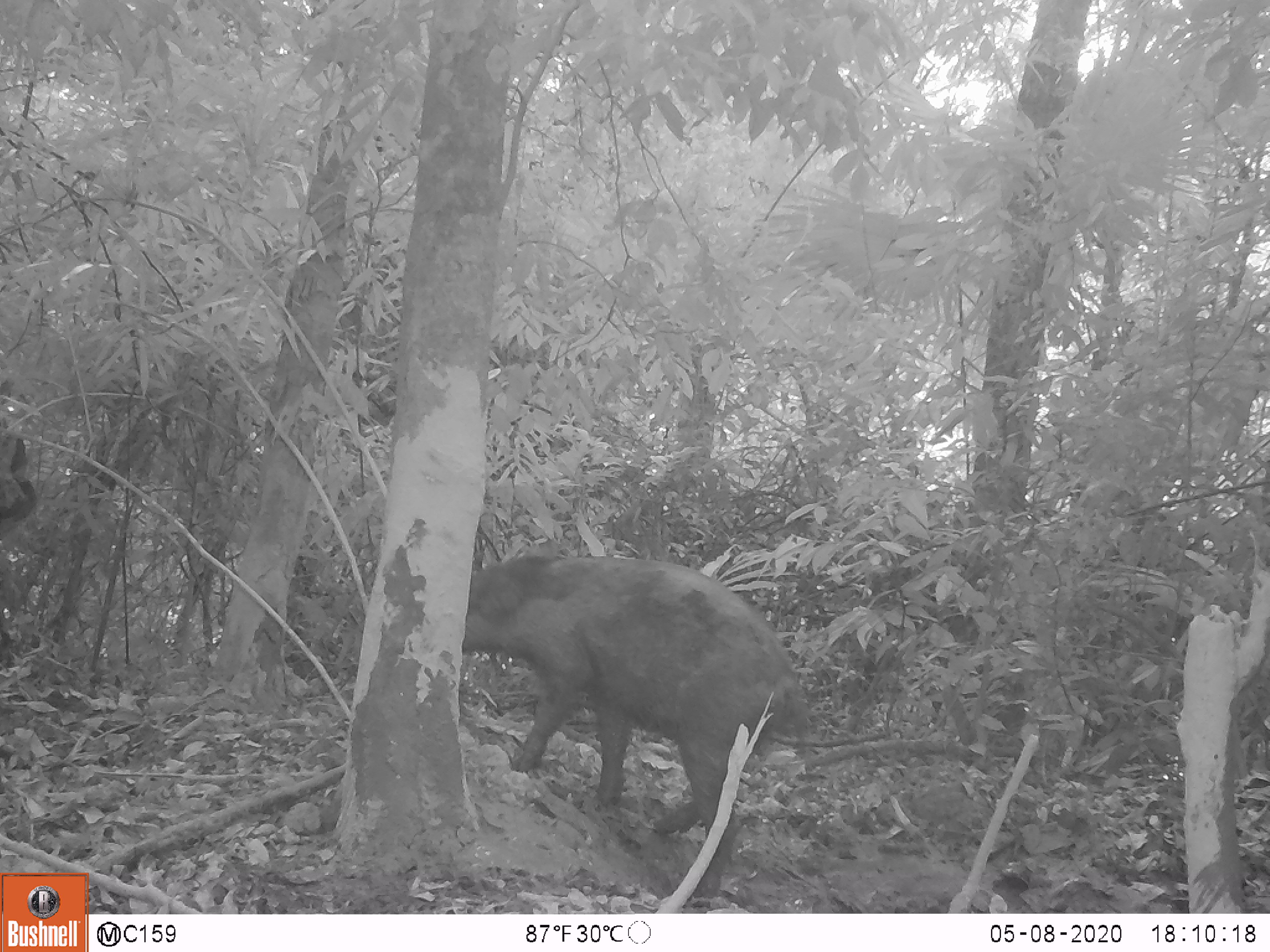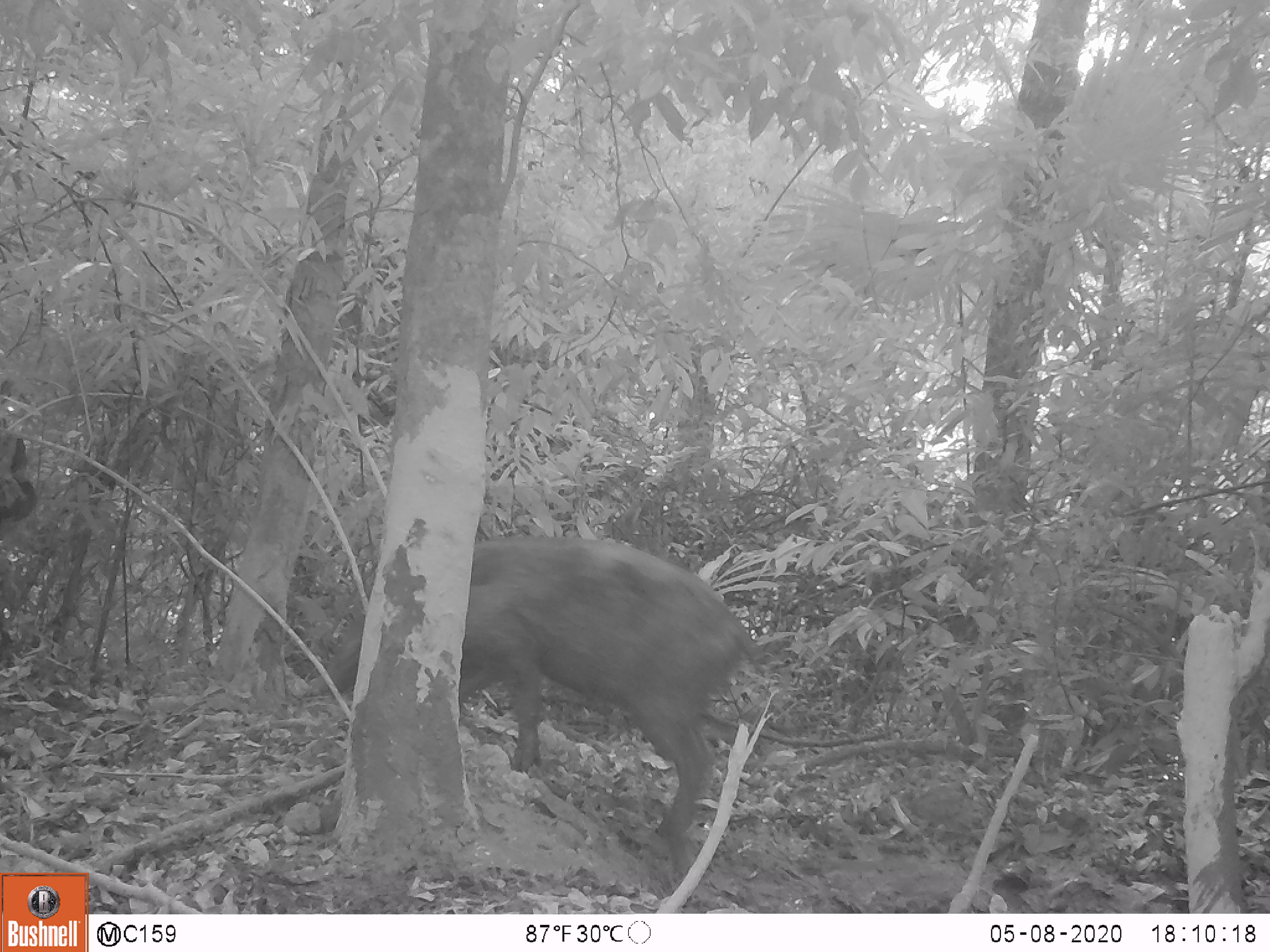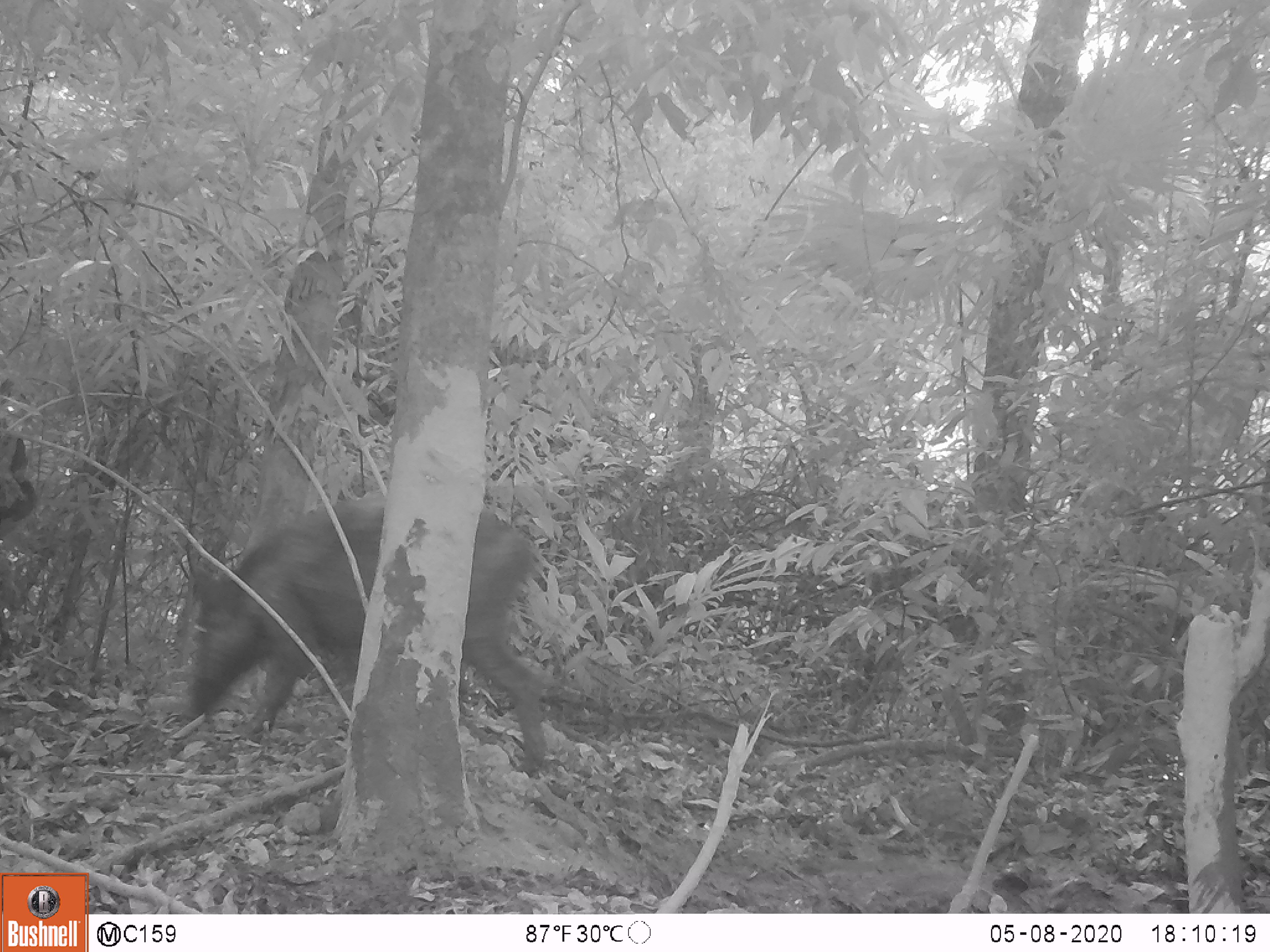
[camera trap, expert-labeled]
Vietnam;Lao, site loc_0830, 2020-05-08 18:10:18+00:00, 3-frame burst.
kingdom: Animalia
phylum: Chordata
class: Mammalia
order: Artiodactyla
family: Suidae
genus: Sus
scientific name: Sus scrofa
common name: eurasian wild pig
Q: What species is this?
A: Eurasian wild pig (Sus scrofa).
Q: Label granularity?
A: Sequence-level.